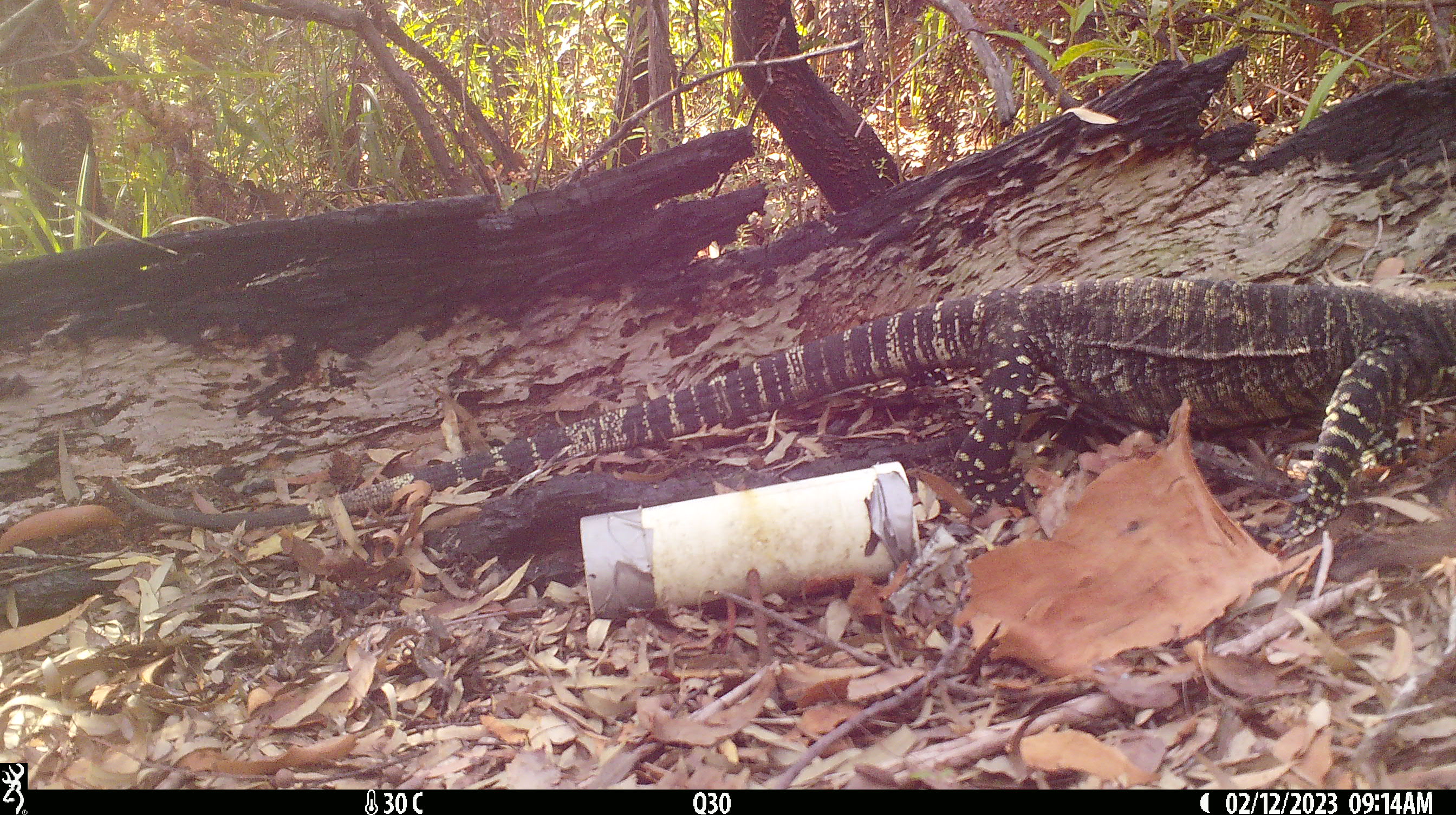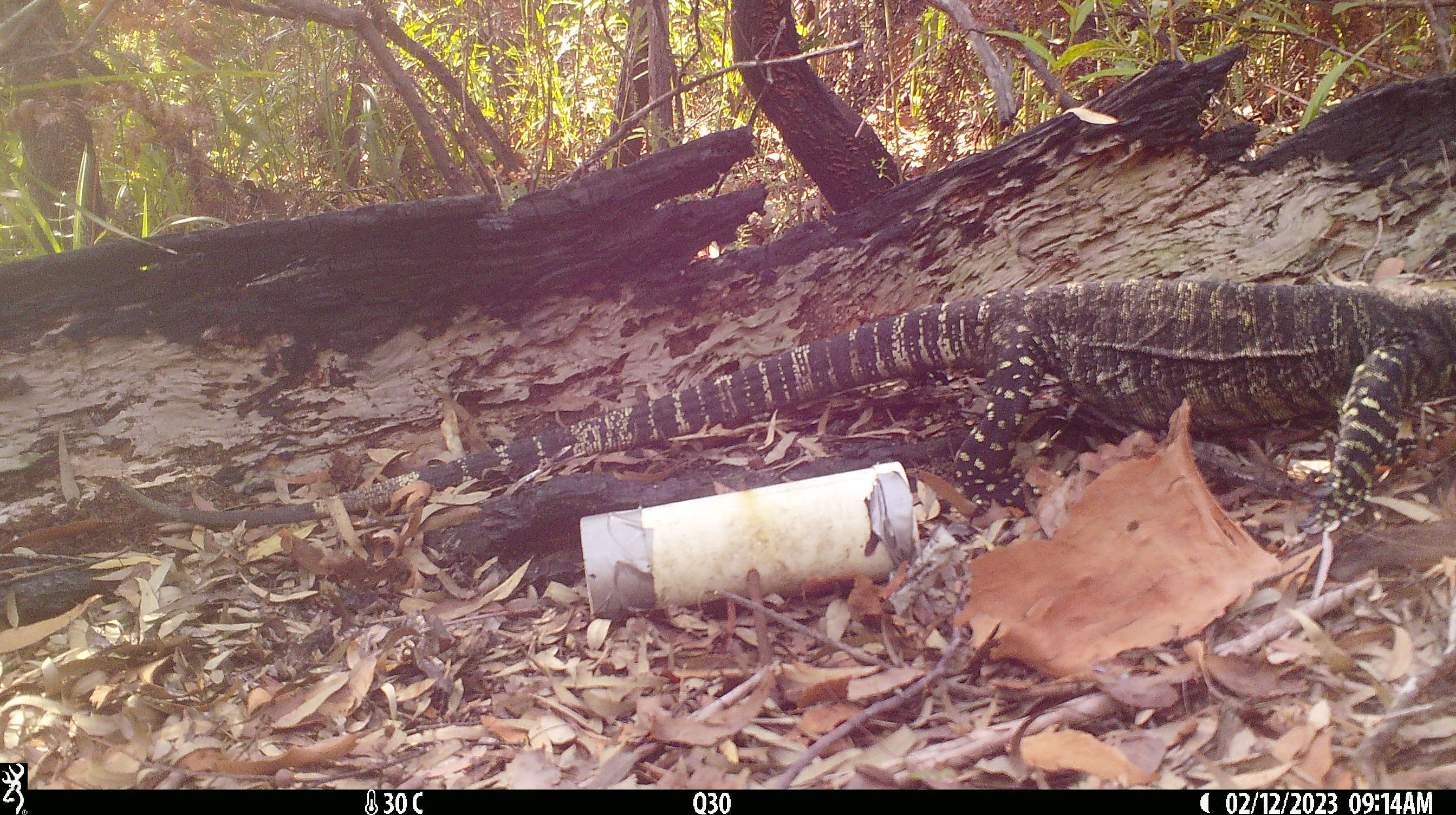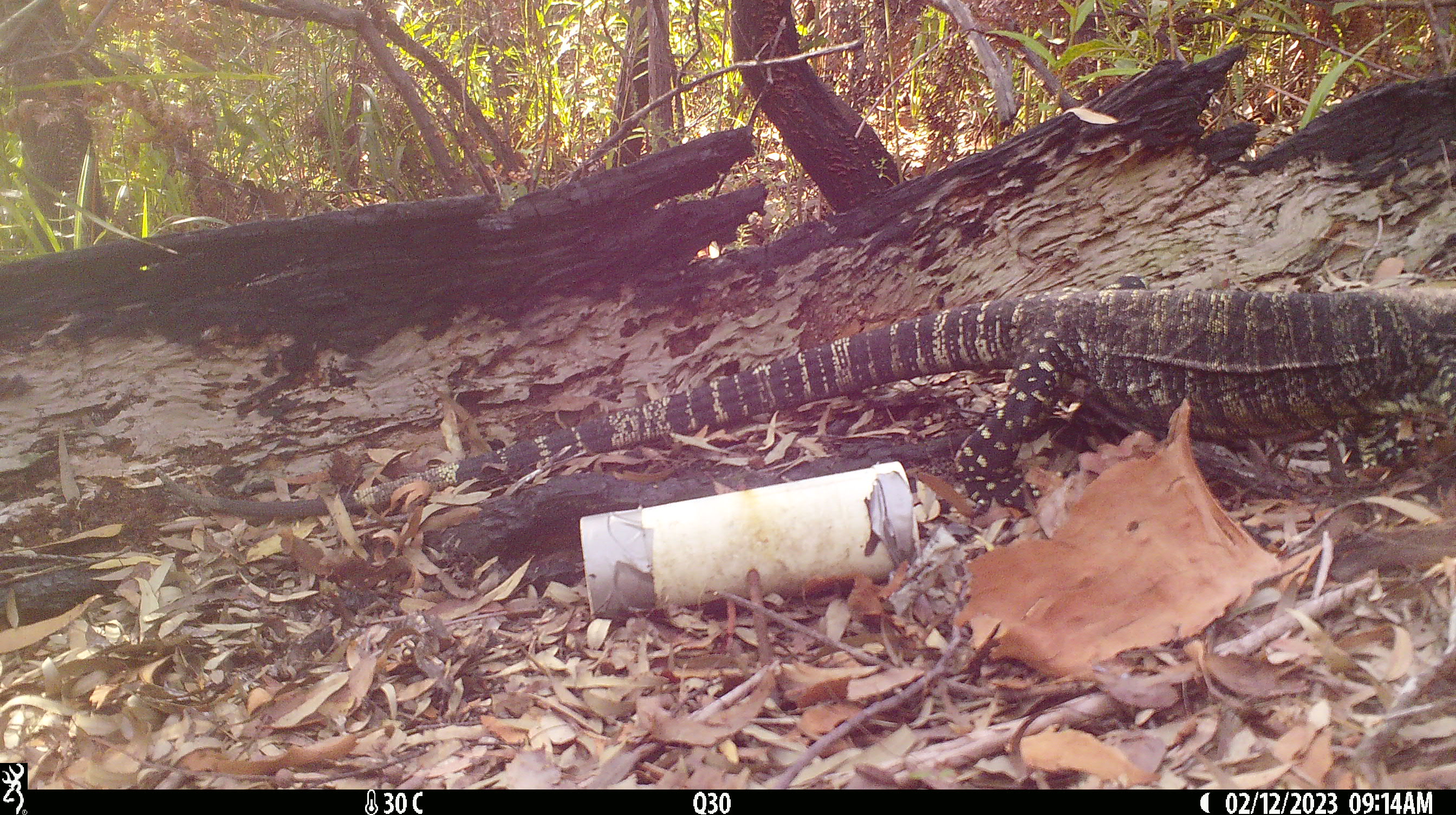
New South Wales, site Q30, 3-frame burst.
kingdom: Animalia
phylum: Chordata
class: Reptilia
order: Squamata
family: Varanidae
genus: Varanus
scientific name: Varanus varius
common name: lace monitor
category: goanna